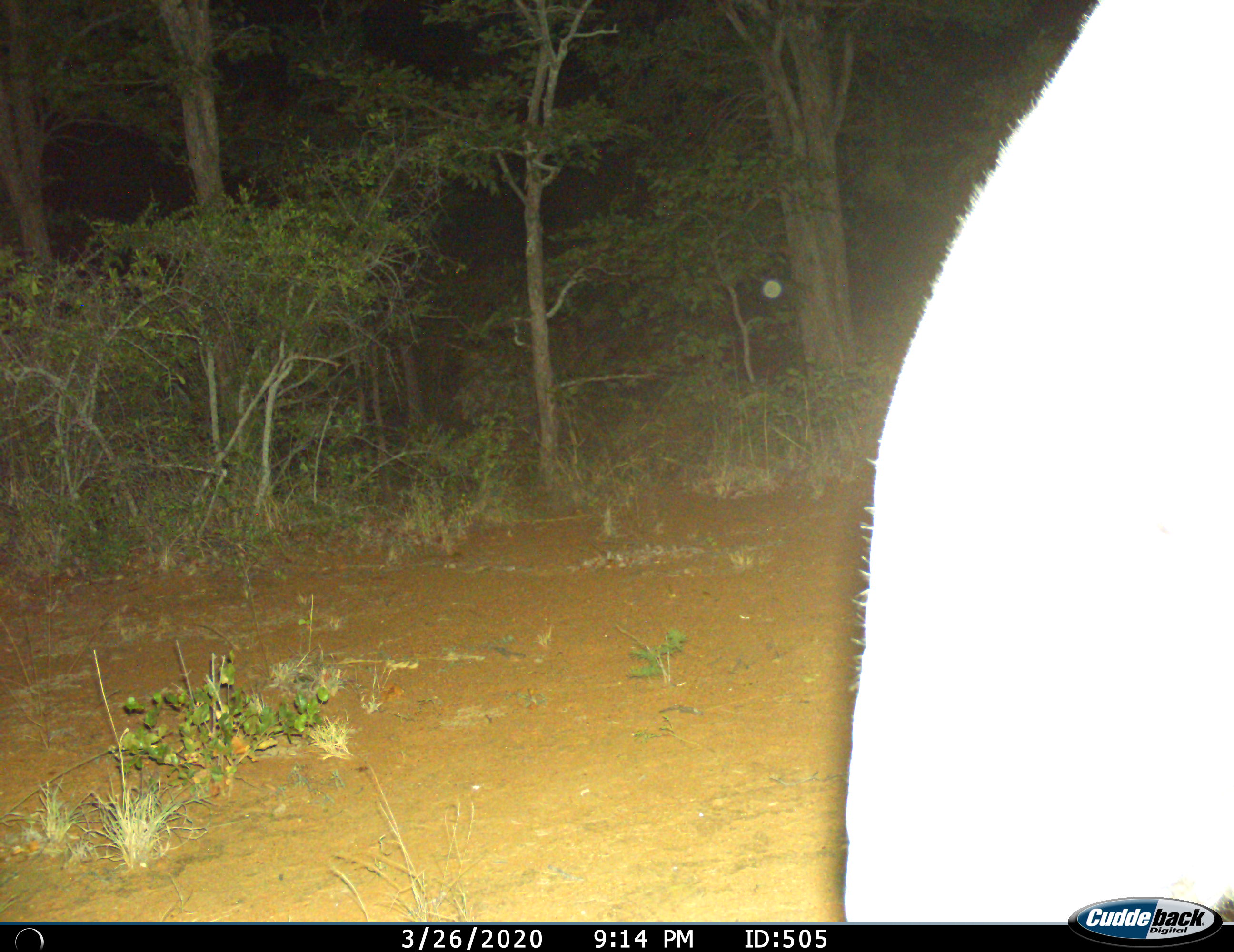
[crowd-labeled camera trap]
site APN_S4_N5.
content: unidentified animal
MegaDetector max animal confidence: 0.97